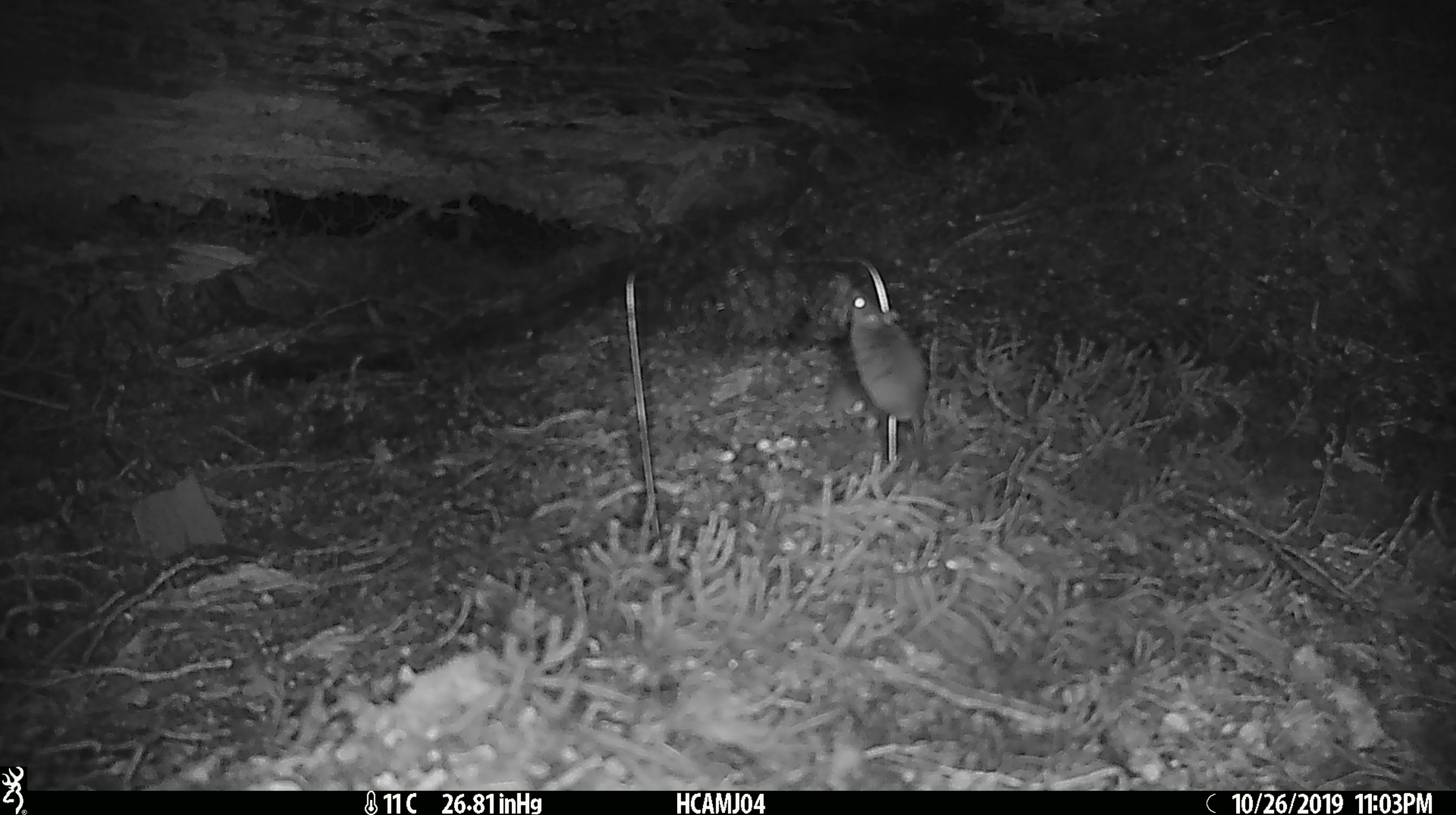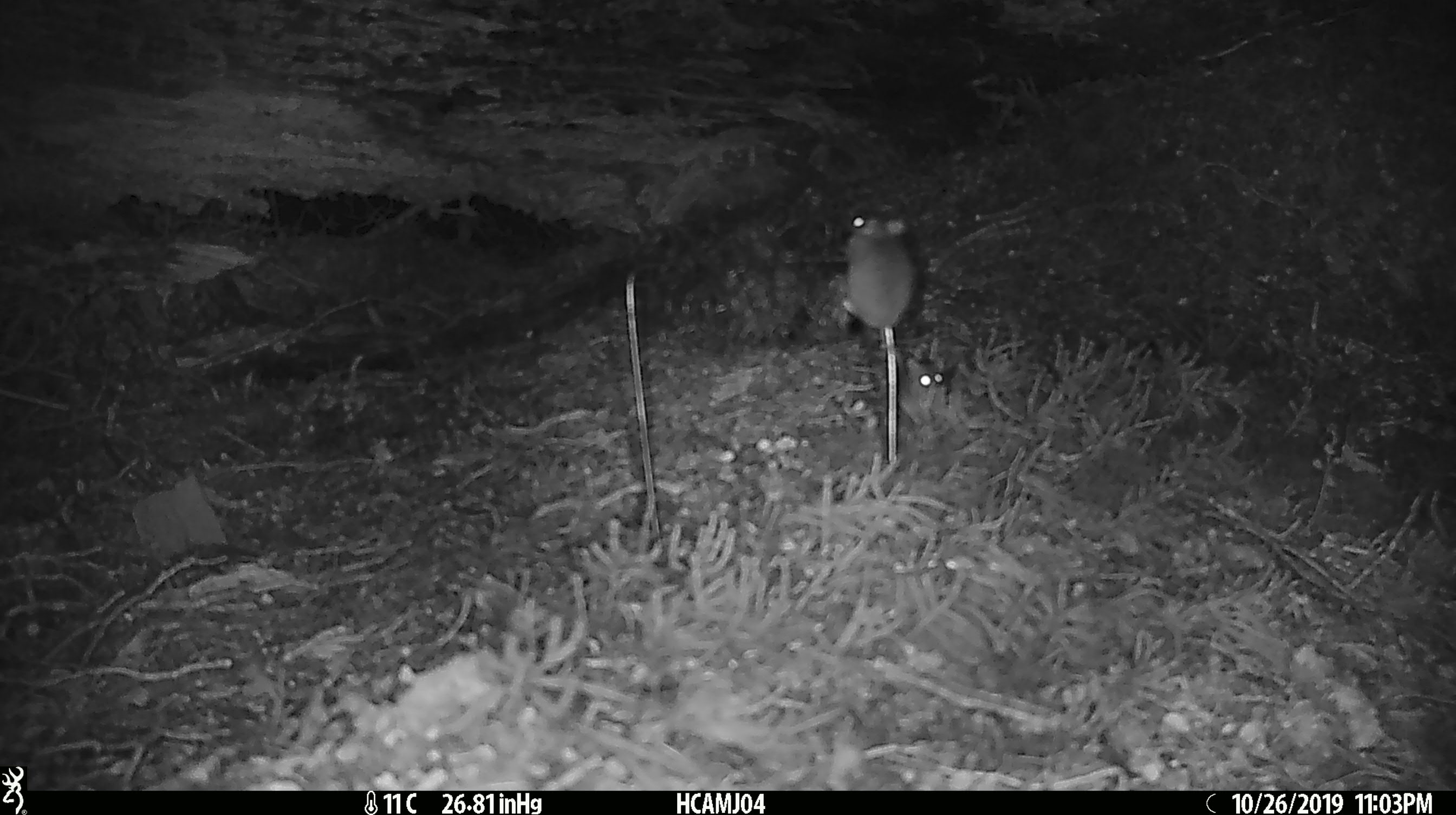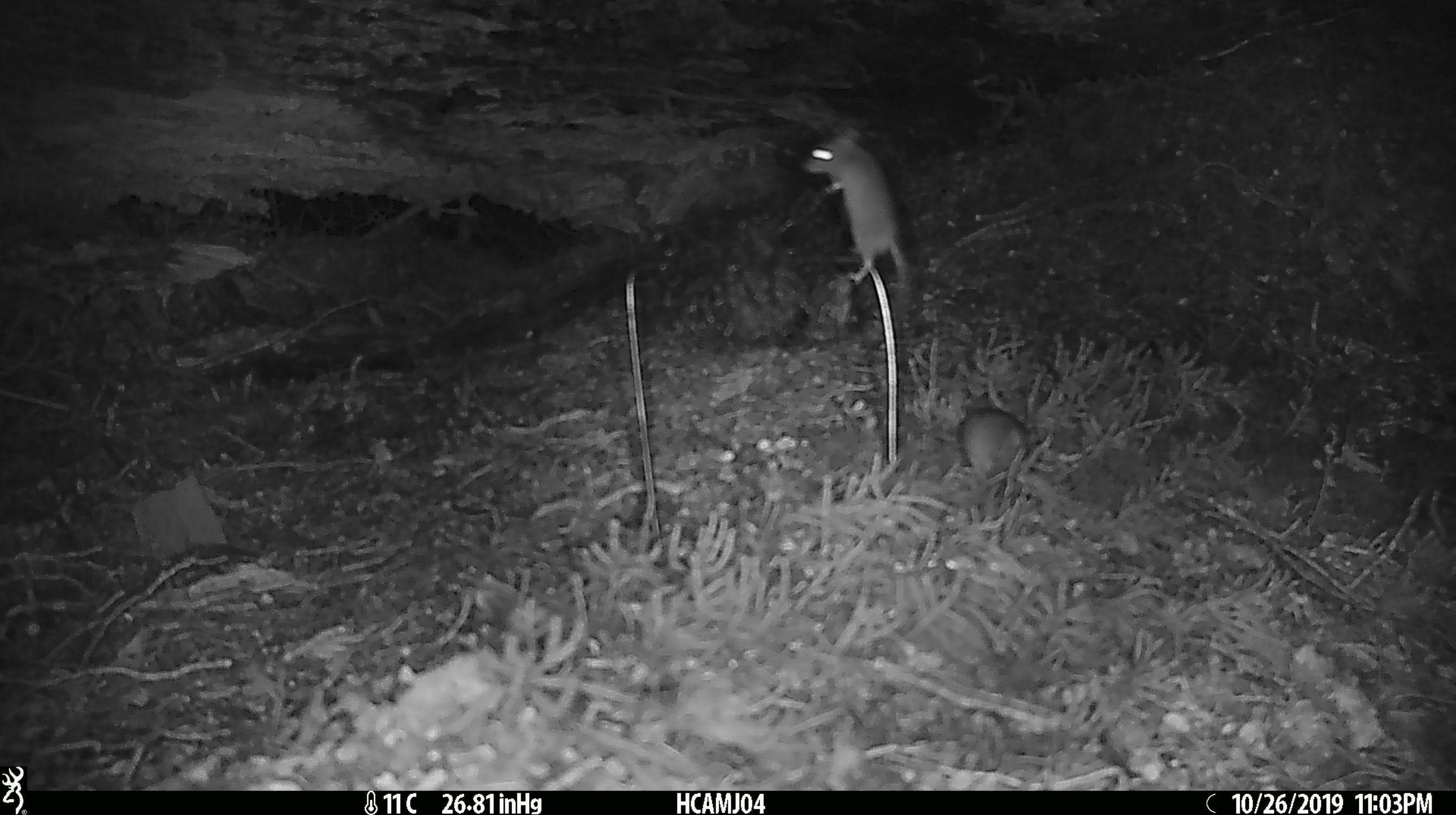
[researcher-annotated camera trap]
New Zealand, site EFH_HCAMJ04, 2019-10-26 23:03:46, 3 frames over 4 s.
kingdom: Animalia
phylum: Chordata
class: Mammalia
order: Rodentia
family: Muridae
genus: Mus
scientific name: Mus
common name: mouse